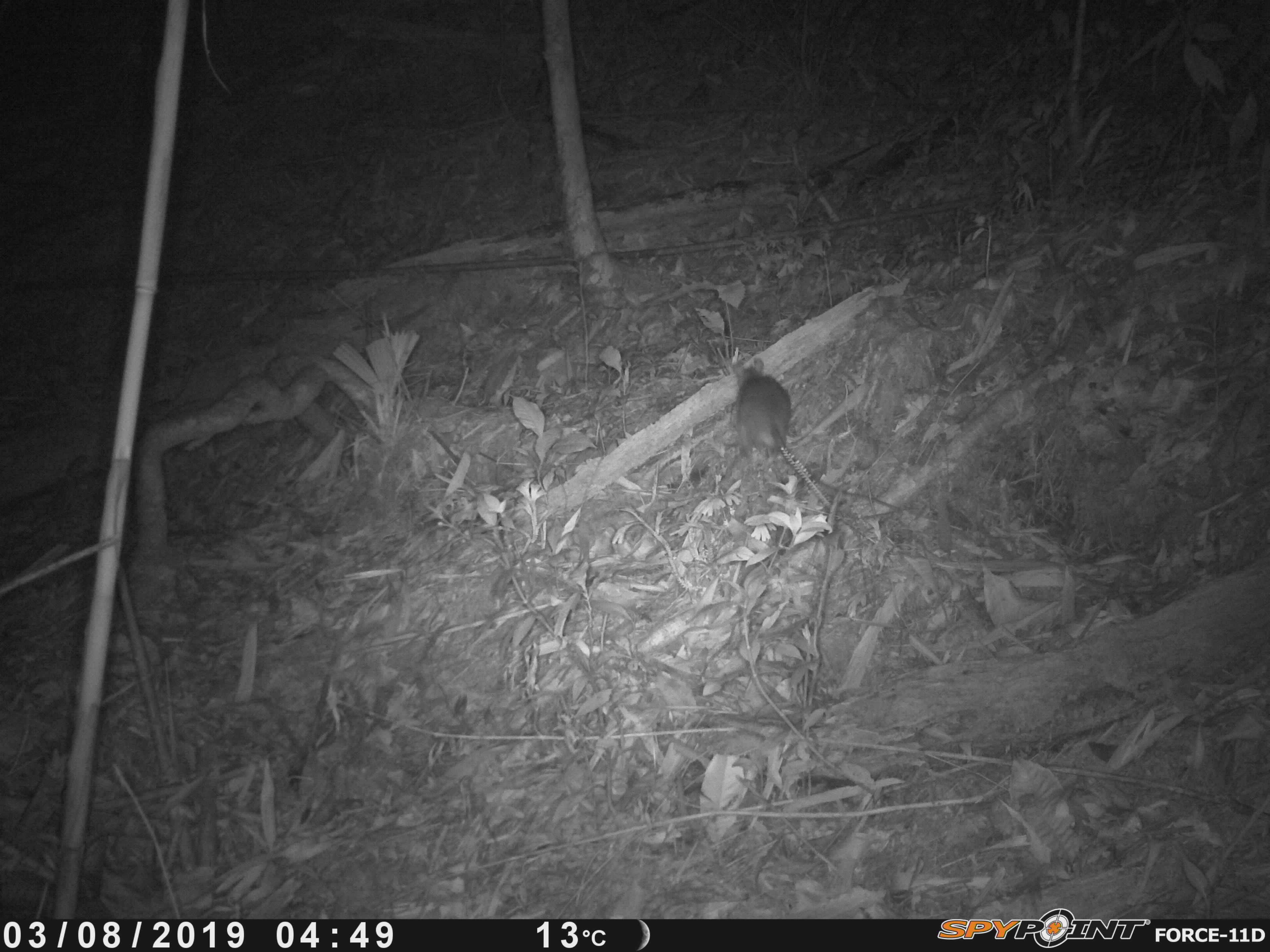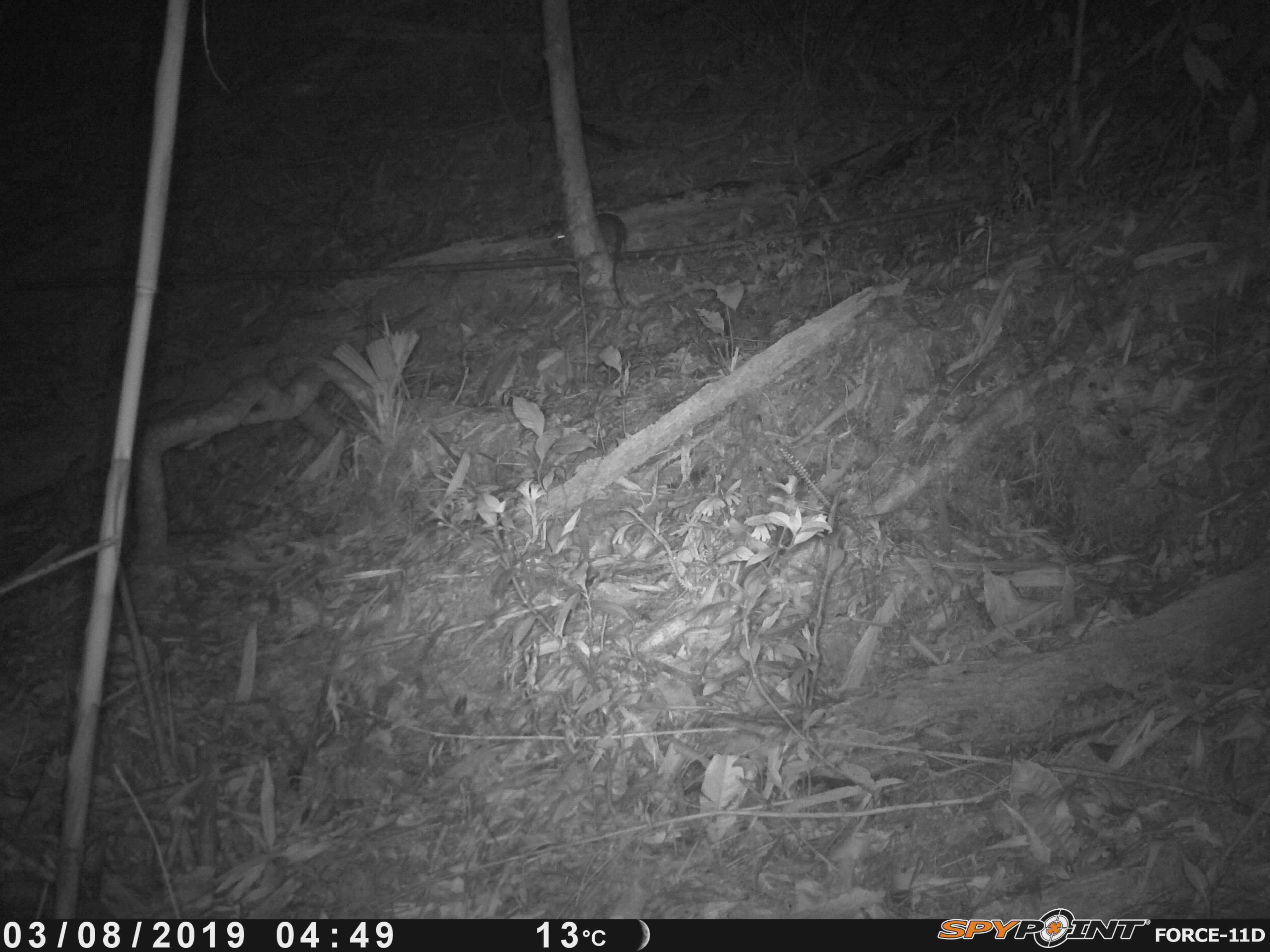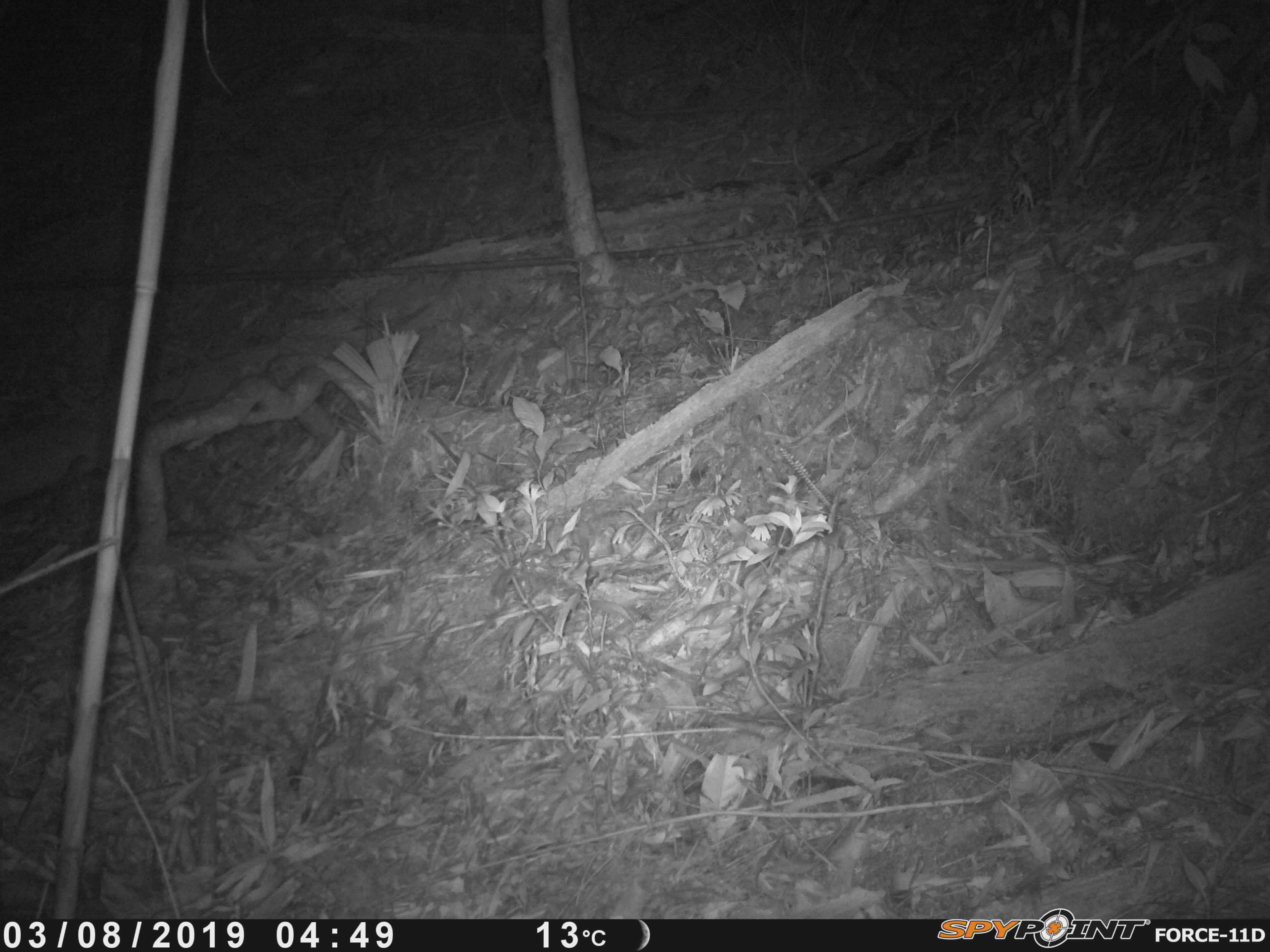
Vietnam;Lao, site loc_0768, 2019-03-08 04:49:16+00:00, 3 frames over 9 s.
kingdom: Animalia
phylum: Chordata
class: Mammalia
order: Rodentia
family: Muridae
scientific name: Muridae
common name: old-world mice and rats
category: unidentified murid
Unidentified murid (old-world mice and rats) (Muridae). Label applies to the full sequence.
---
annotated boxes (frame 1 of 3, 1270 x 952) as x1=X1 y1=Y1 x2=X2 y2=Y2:
unidentified murid: x1=730 y1=355 x2=904 y2=511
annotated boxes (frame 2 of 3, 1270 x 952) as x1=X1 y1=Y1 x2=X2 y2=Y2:
unidentified murid: x1=548 y1=212 x2=629 y2=309